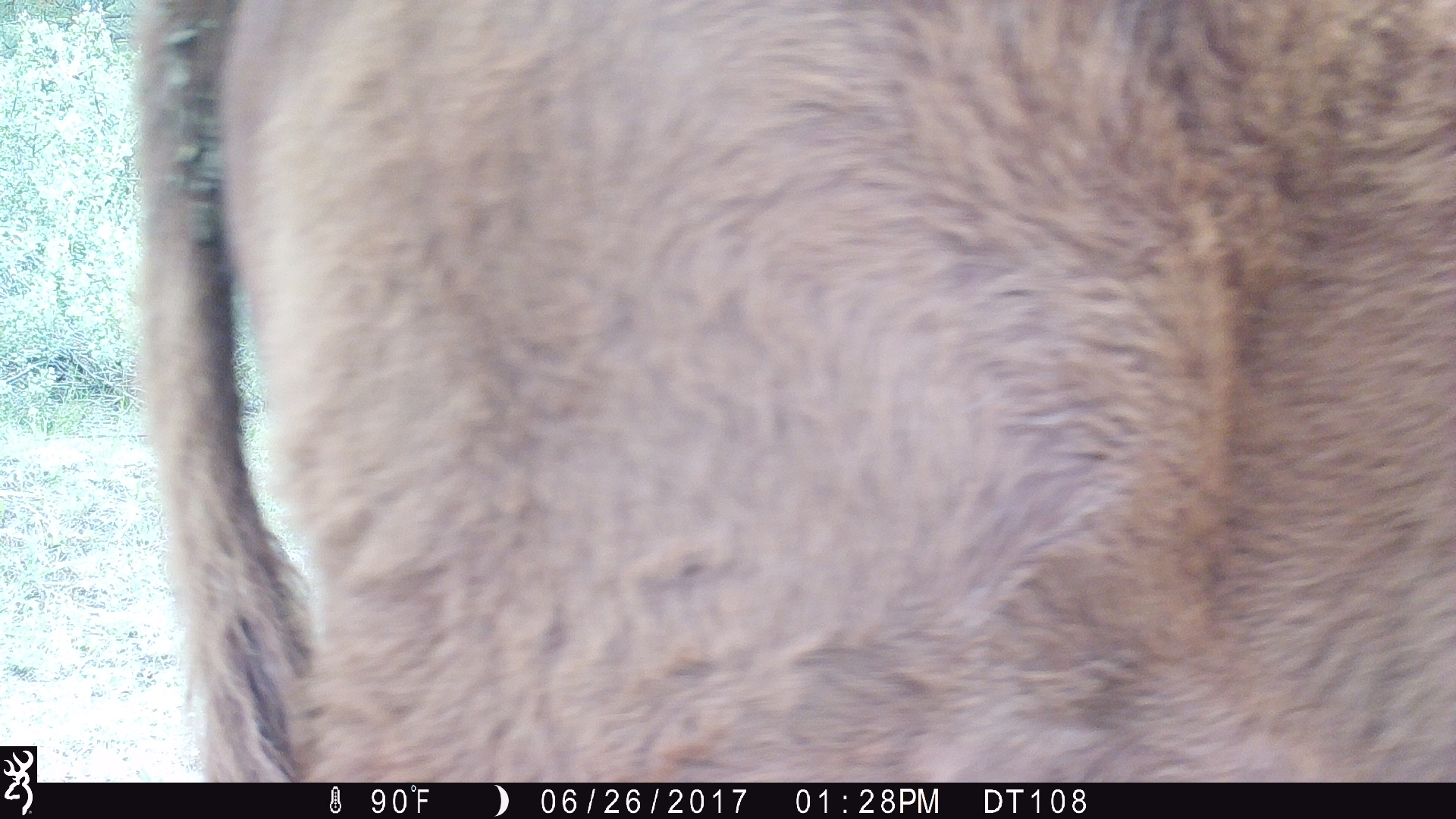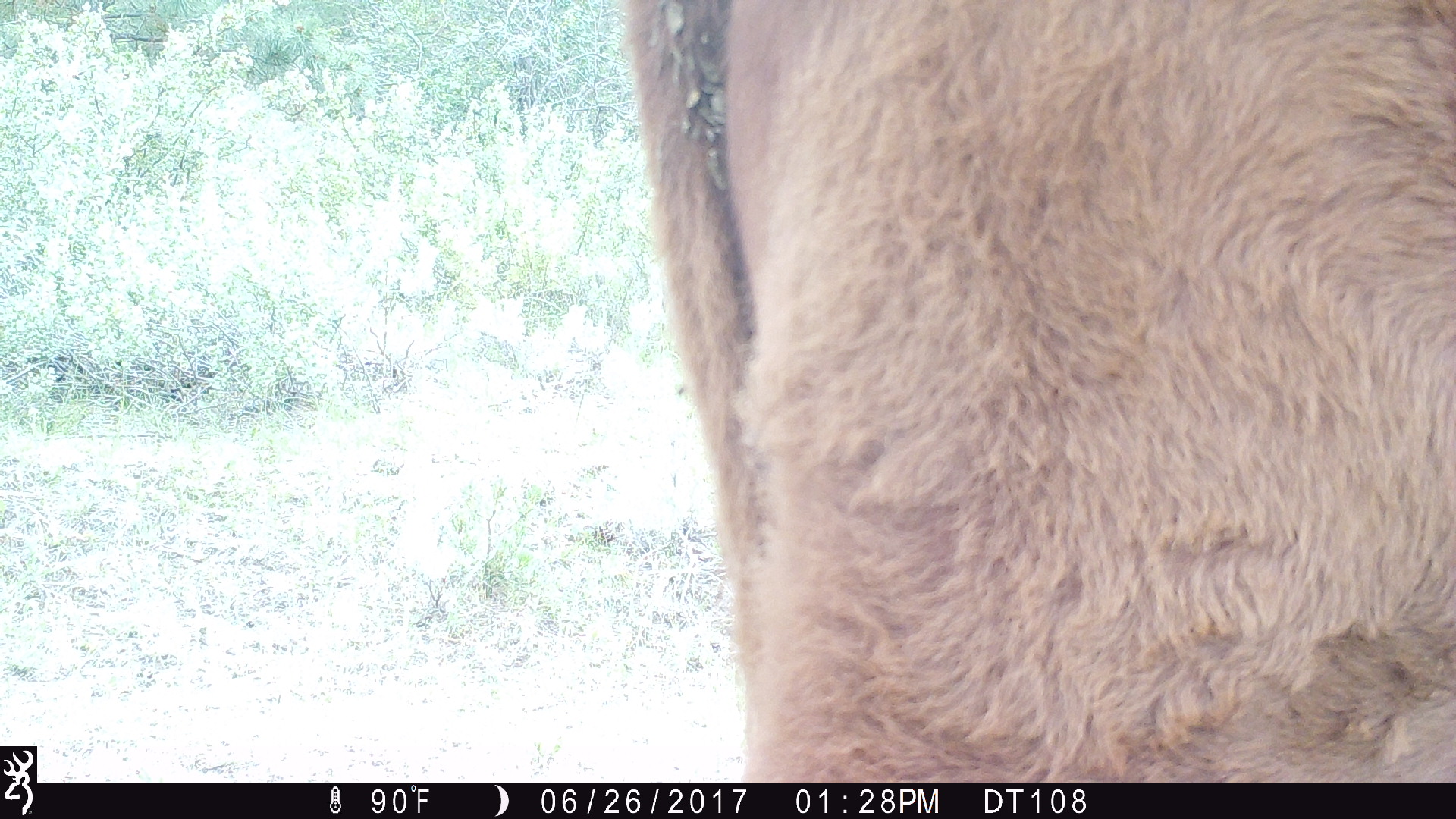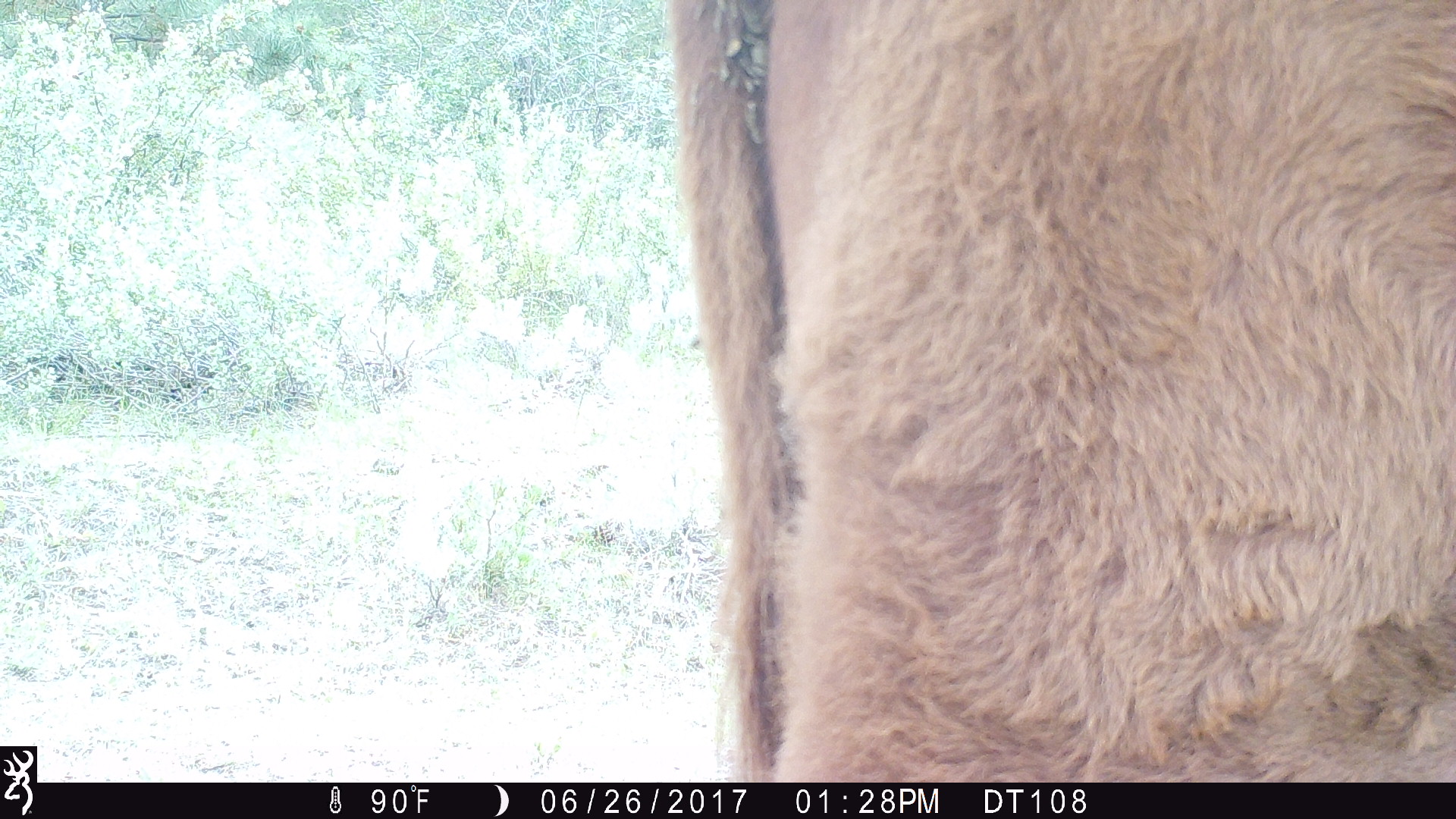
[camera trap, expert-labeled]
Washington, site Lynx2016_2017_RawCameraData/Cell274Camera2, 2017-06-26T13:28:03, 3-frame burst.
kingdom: Animalia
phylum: Chordata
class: Mammalia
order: Artiodactyla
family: Bovidae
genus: Bos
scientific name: Bos taurus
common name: domestic cattle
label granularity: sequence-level